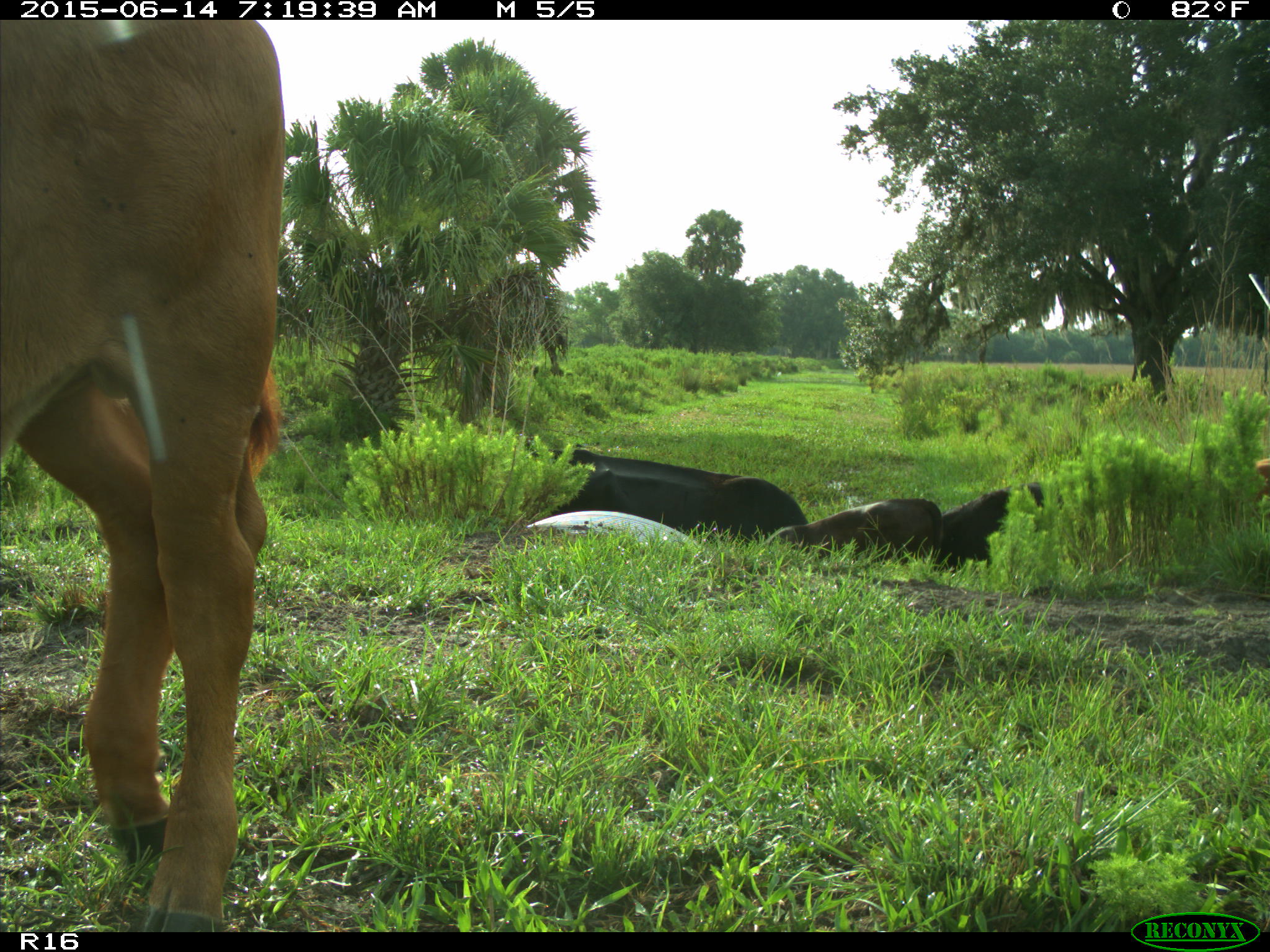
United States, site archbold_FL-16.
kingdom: Animalia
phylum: Chordata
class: Mammalia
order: Artiodactyla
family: Bovidae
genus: Bos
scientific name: Bos taurus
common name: domestic cow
Bos taurus (domestic cow).